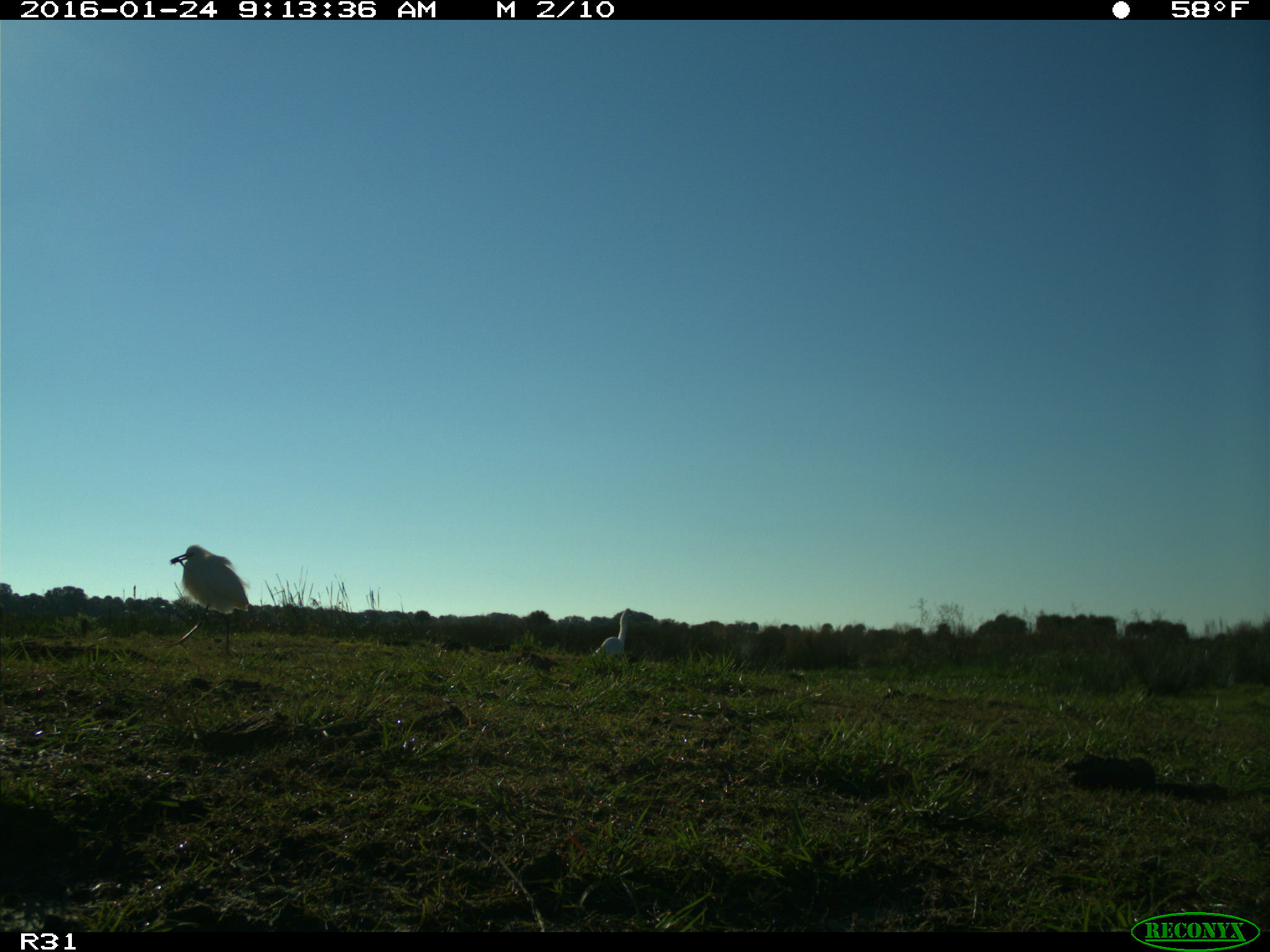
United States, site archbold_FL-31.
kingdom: Animalia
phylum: Chordata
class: Aves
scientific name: Aves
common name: birds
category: unidentified bird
Unidentified bird (birds) (Aves).